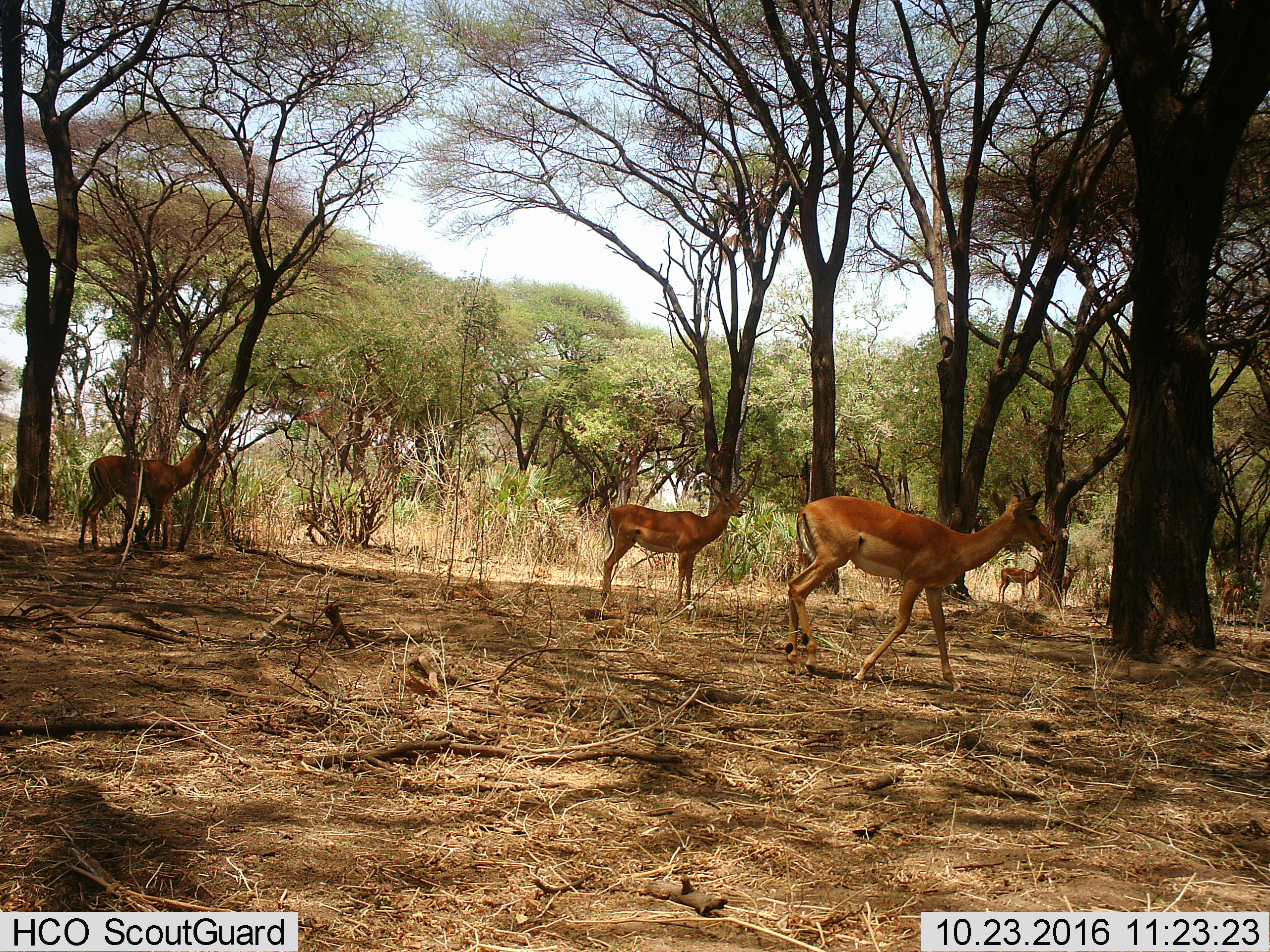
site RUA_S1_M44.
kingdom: Animalia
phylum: Chordata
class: Mammalia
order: Artiodactyla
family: Bovidae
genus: Aepyceros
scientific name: Aepyceros melampus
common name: impala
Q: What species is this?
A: Impala (Aepyceros melampus).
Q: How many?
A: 6.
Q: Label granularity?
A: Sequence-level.